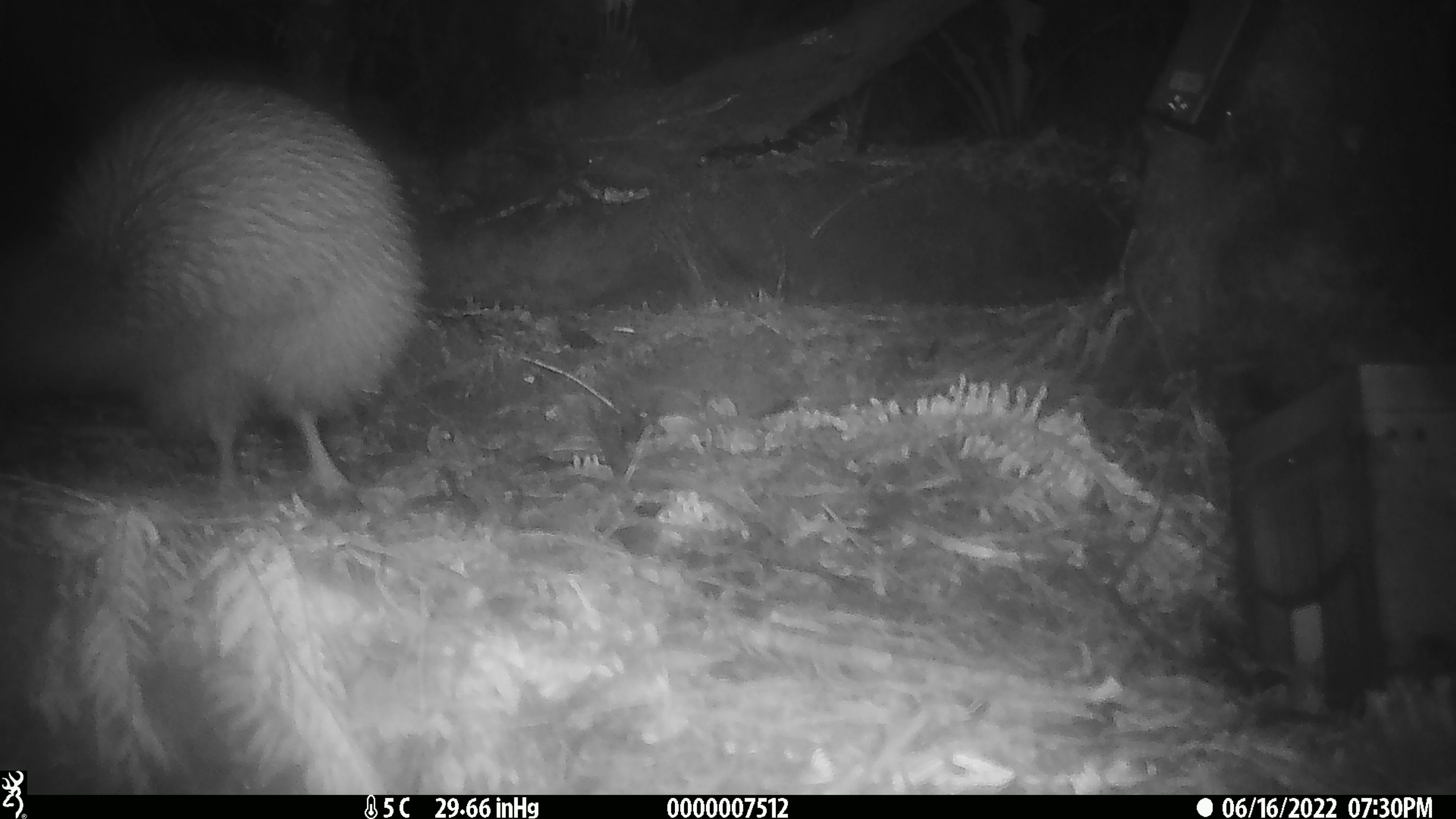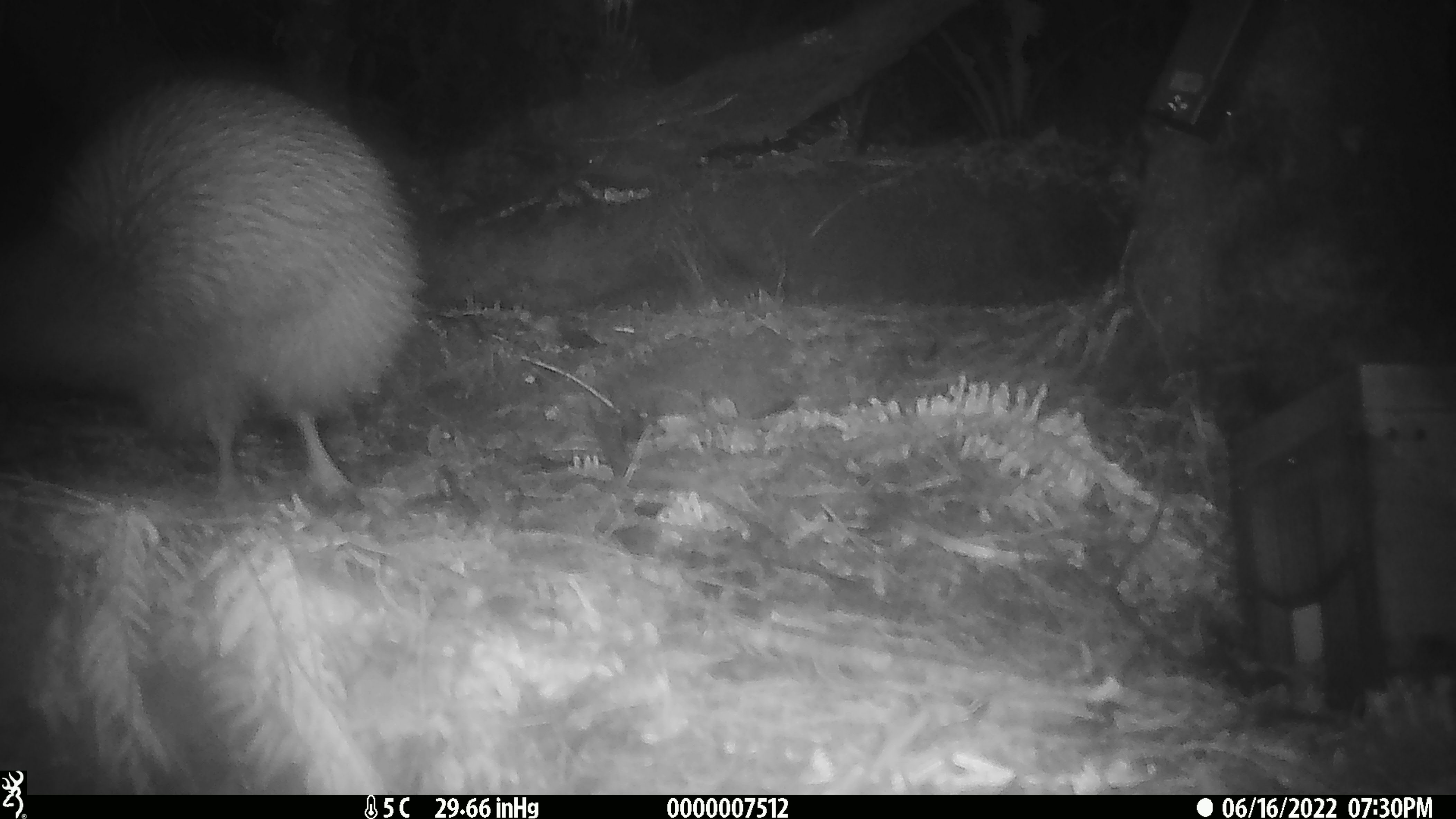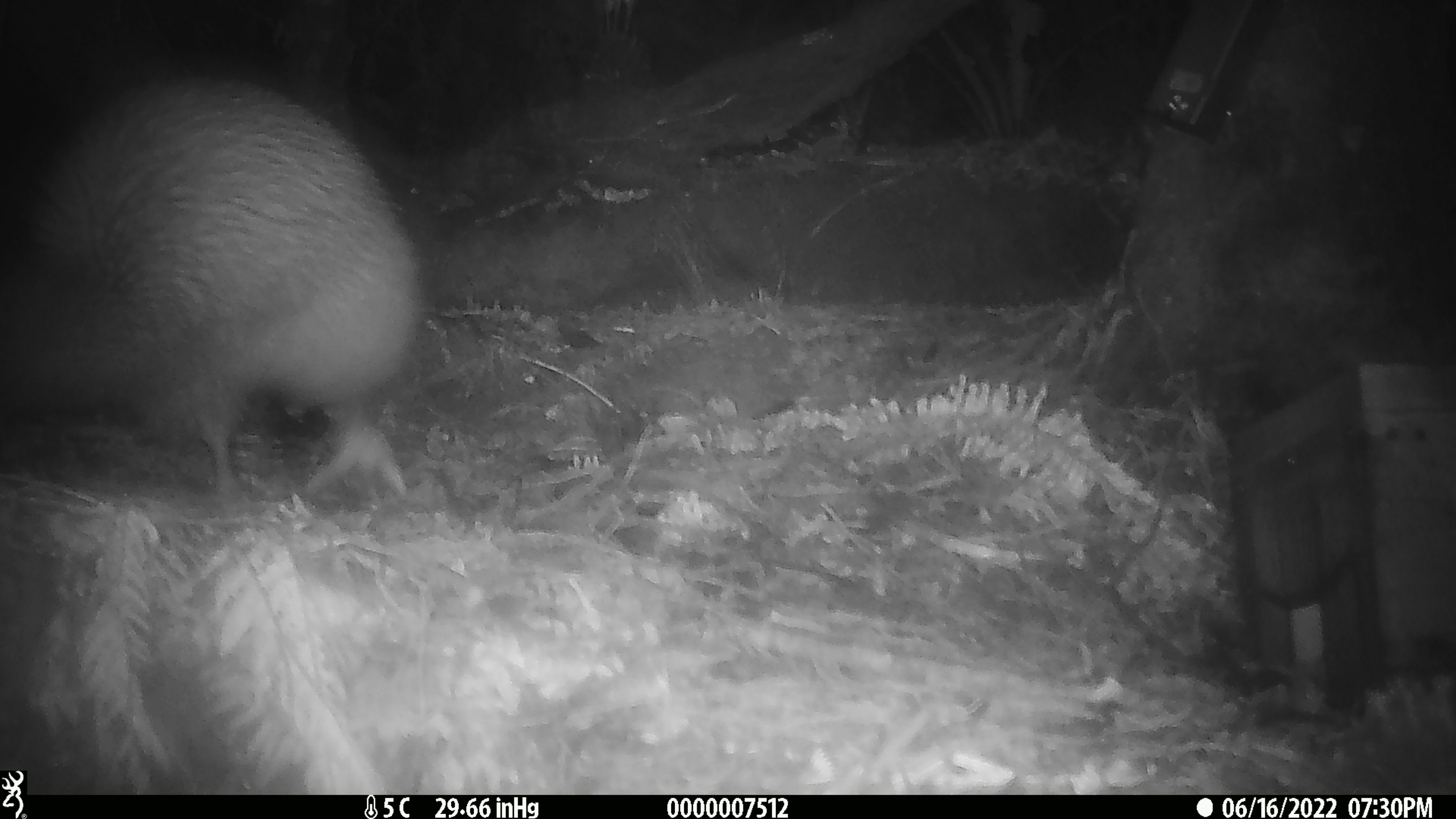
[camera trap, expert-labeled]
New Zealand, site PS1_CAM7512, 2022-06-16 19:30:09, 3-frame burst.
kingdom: Animalia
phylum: Chordata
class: Aves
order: Apterygiformes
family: Apterygidae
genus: Apteryx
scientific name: Apteryx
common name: kiwi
Kiwi (Apteryx).